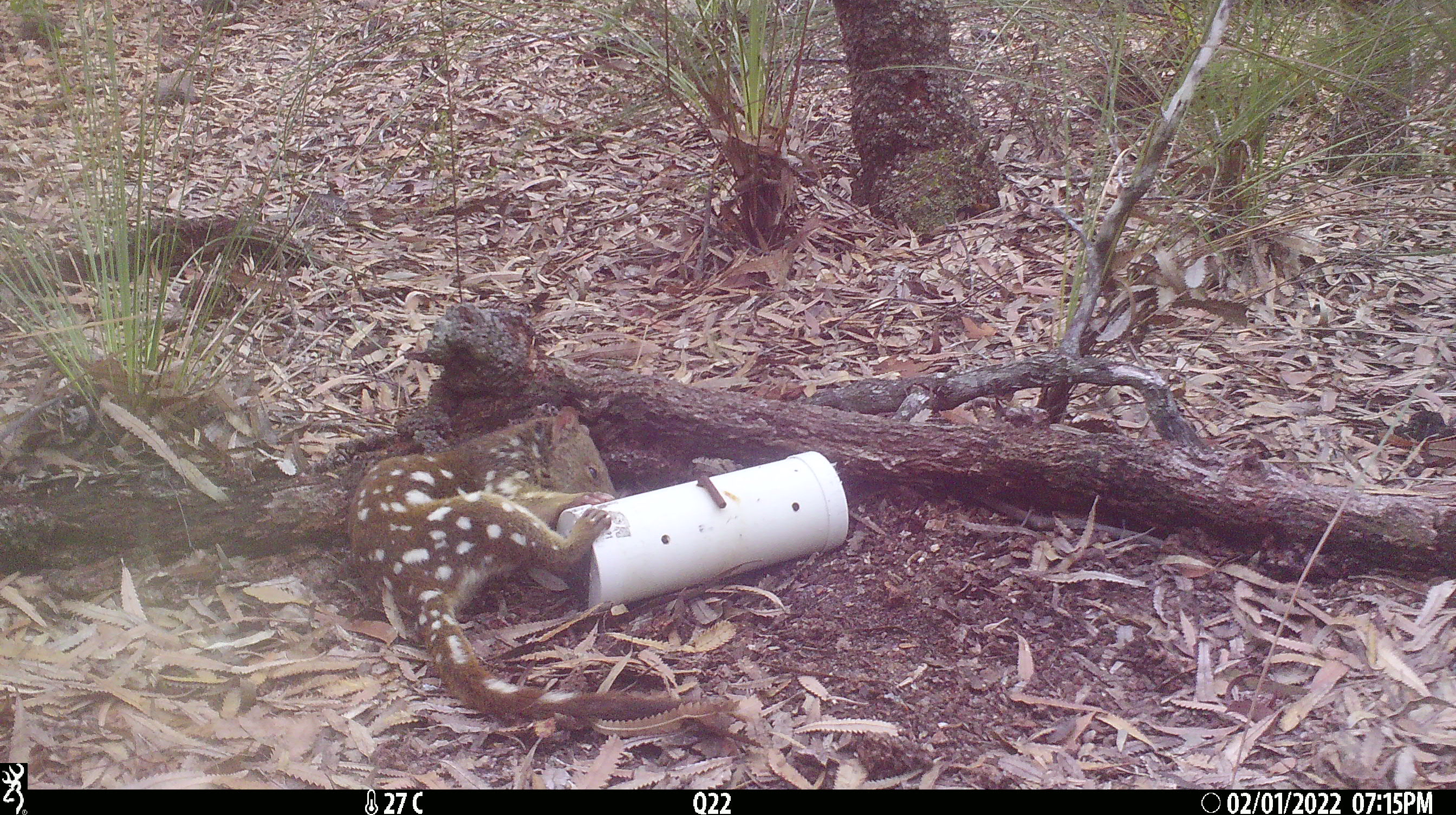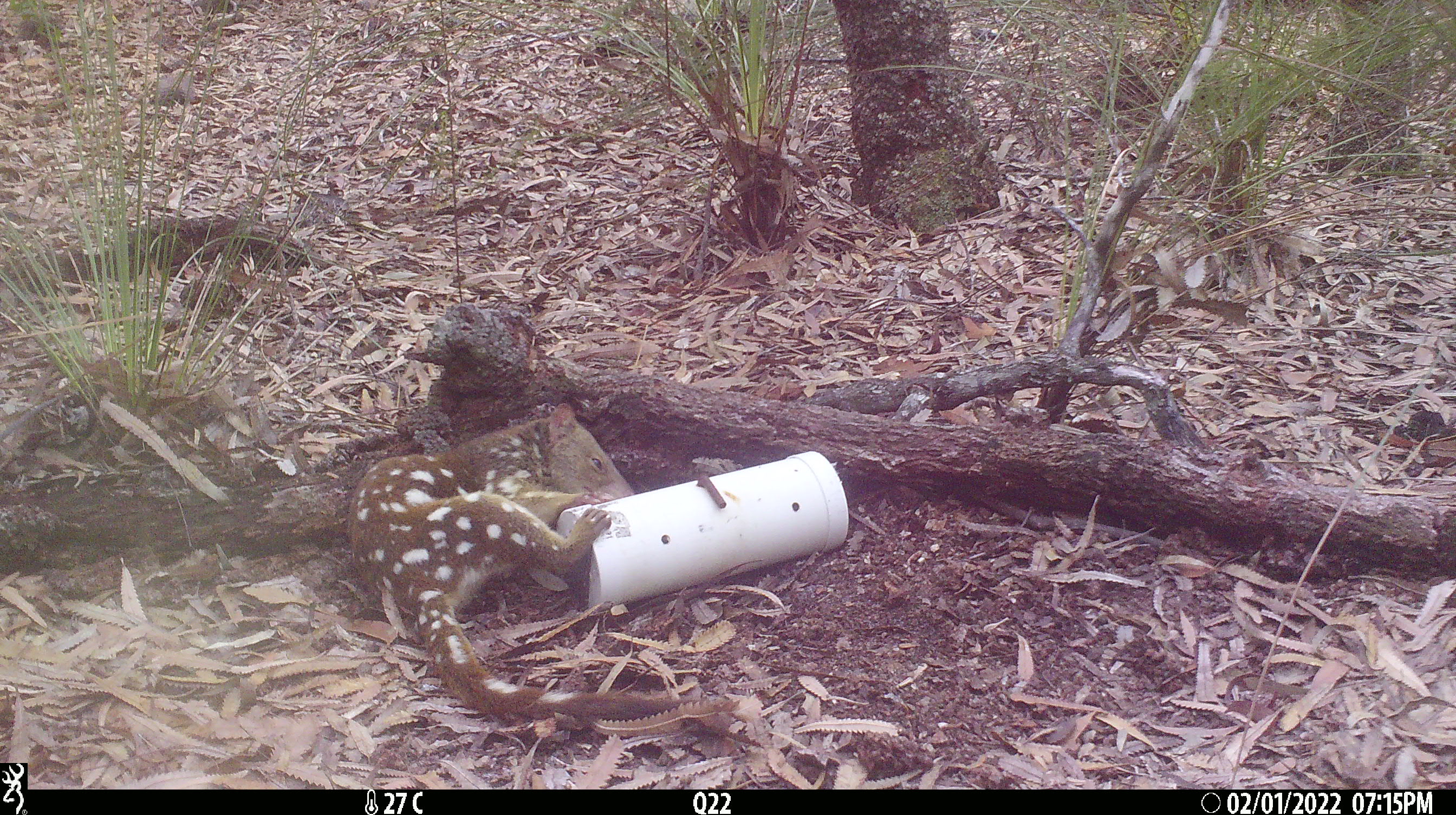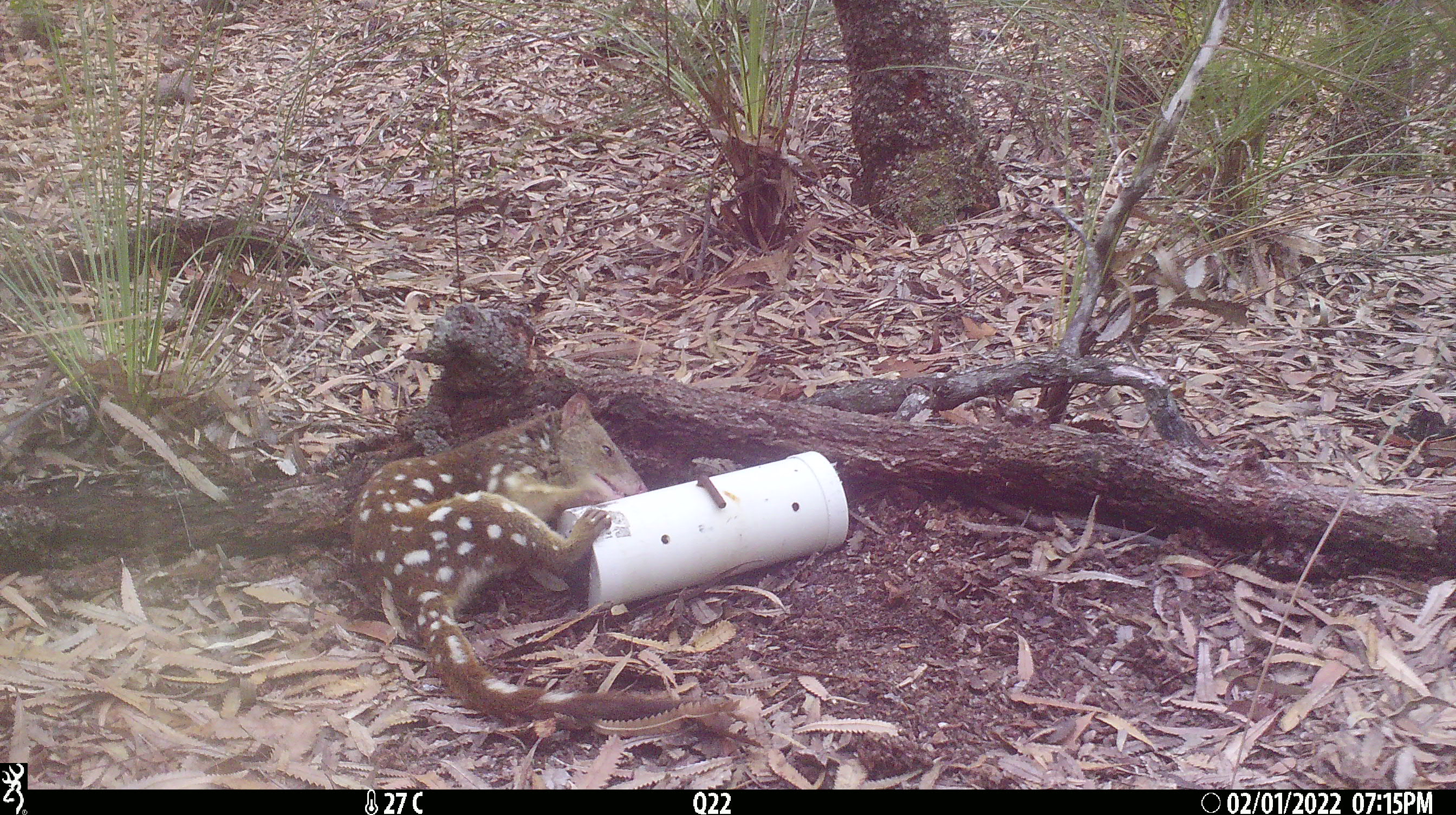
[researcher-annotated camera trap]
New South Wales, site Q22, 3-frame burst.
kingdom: Animalia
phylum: Chordata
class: Mammalia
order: Dasyuromorphia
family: Dasyuridae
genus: Dasyurus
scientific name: Dasyurus maculatus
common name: spotted-tailed quoll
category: quoll